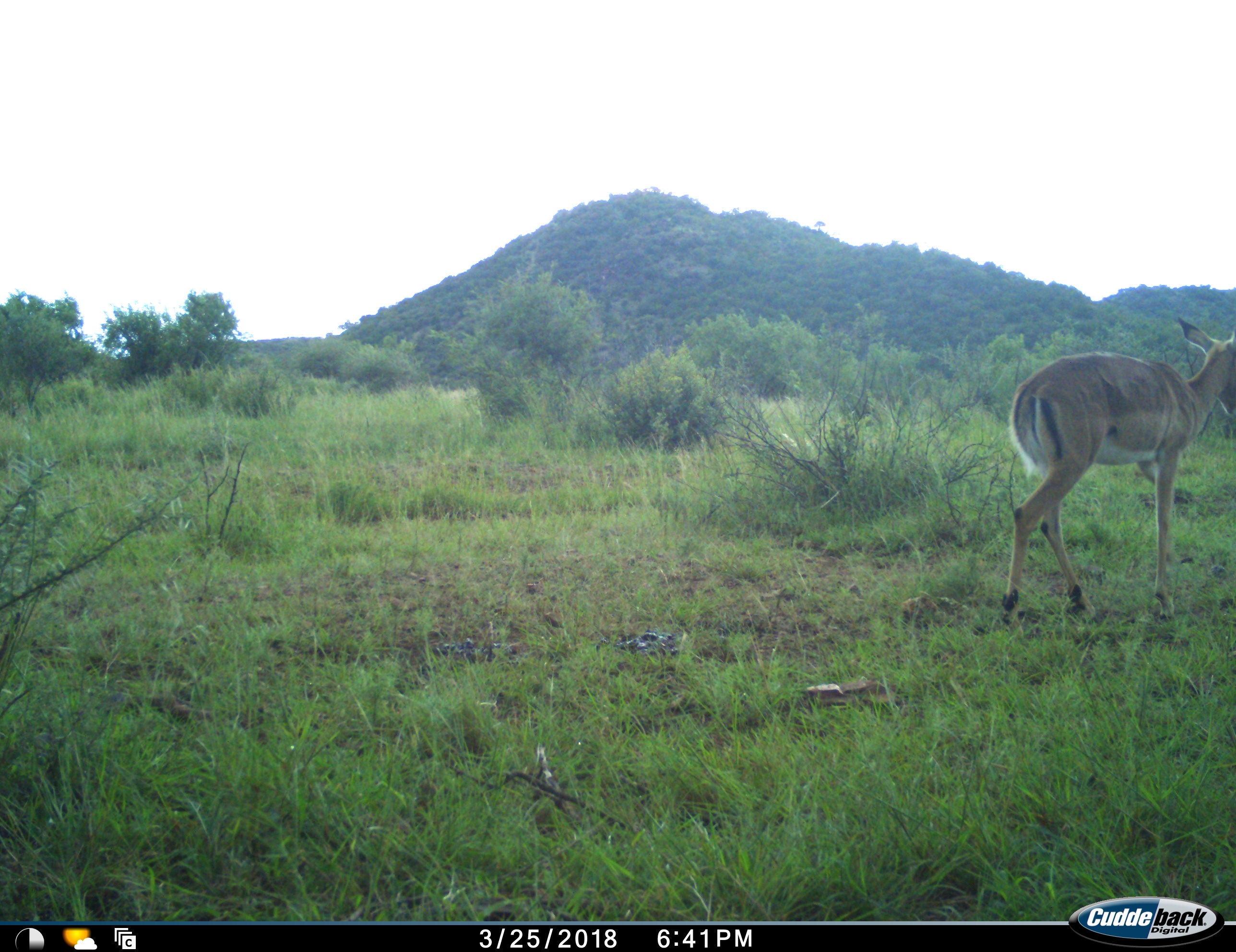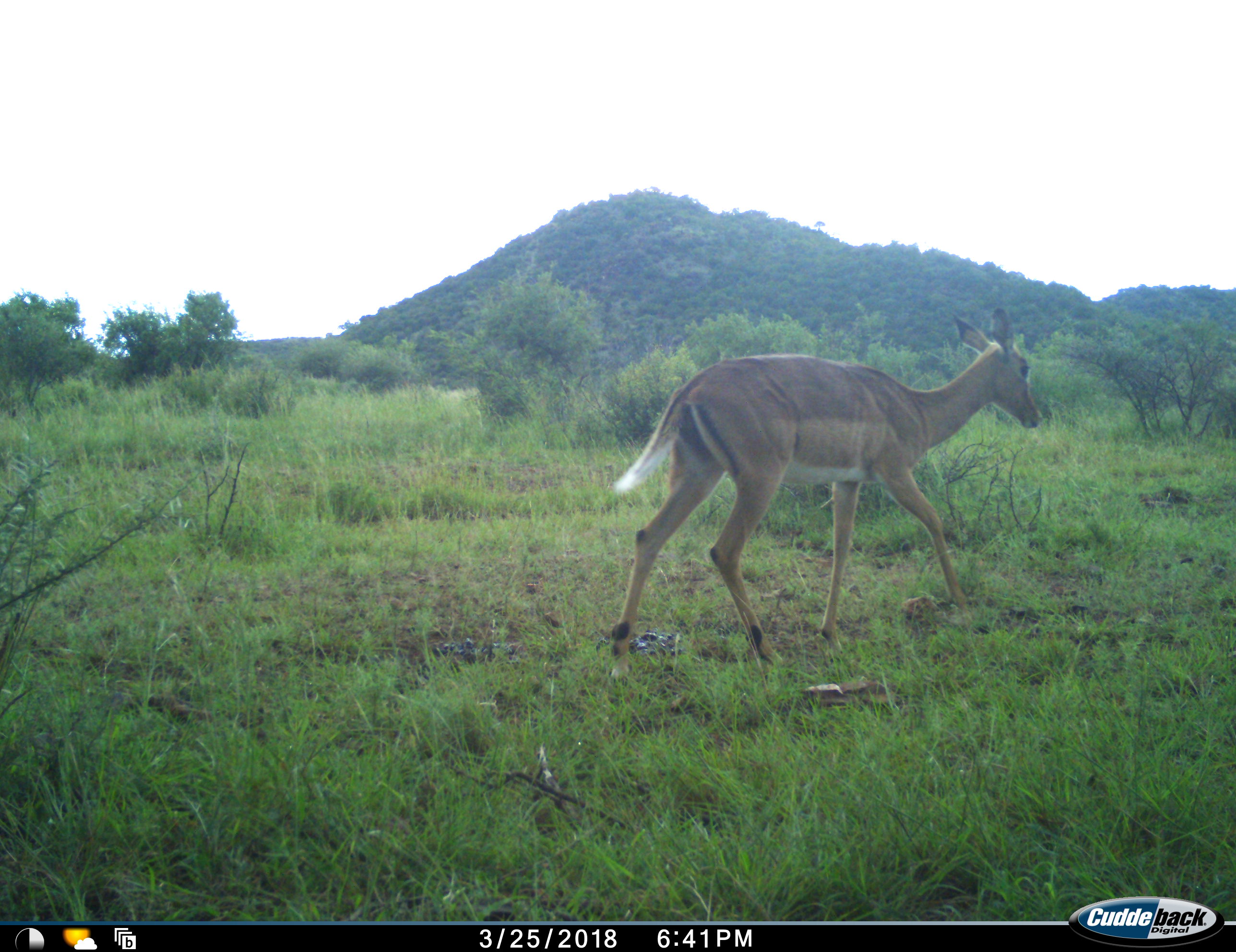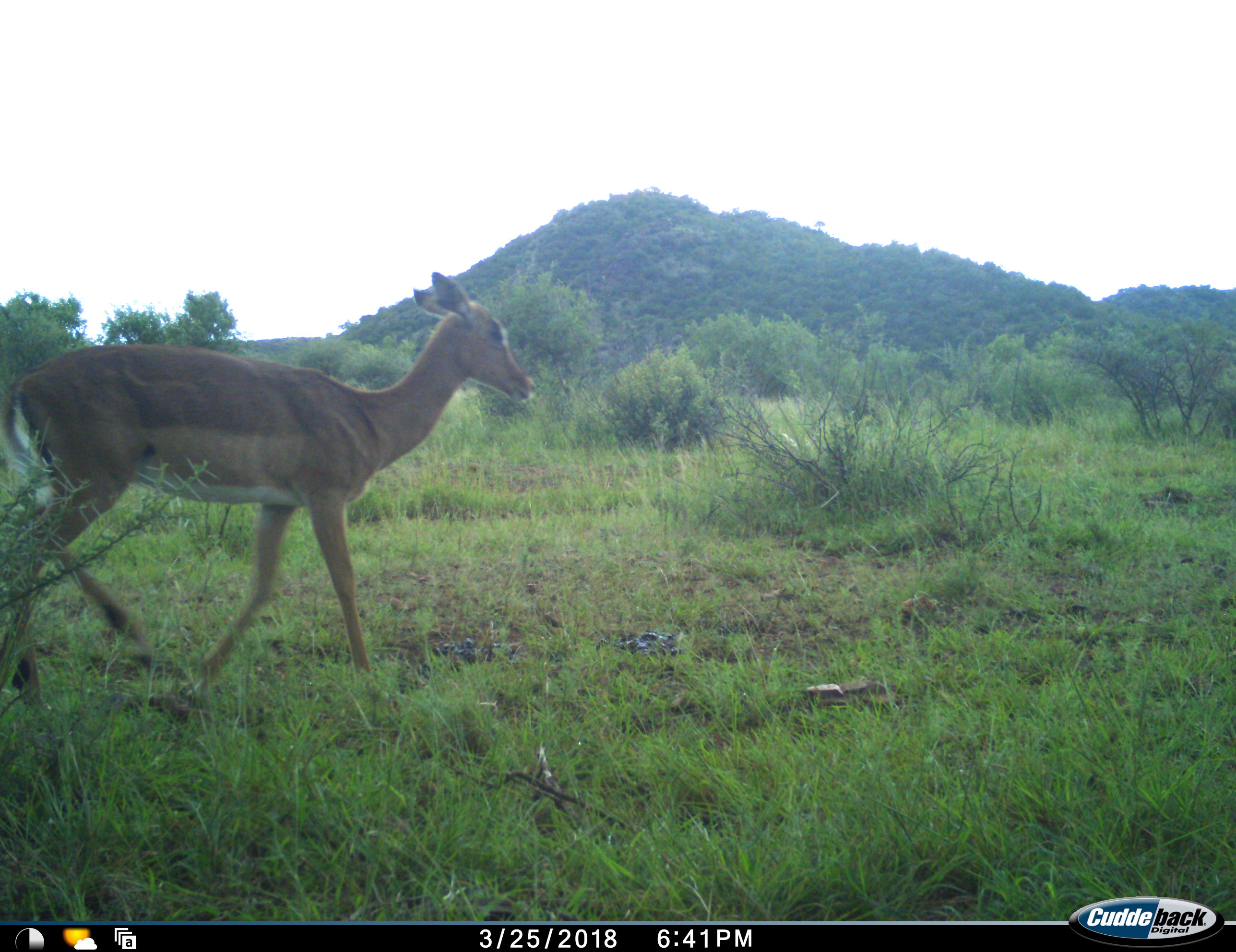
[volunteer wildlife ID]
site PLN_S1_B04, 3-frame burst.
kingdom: Animalia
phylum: Chordata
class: Mammalia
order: Artiodactyla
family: Bovidae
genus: Aepyceros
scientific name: Aepyceros melampus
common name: impala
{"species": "impala (Aepyceros melampus)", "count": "1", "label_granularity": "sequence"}